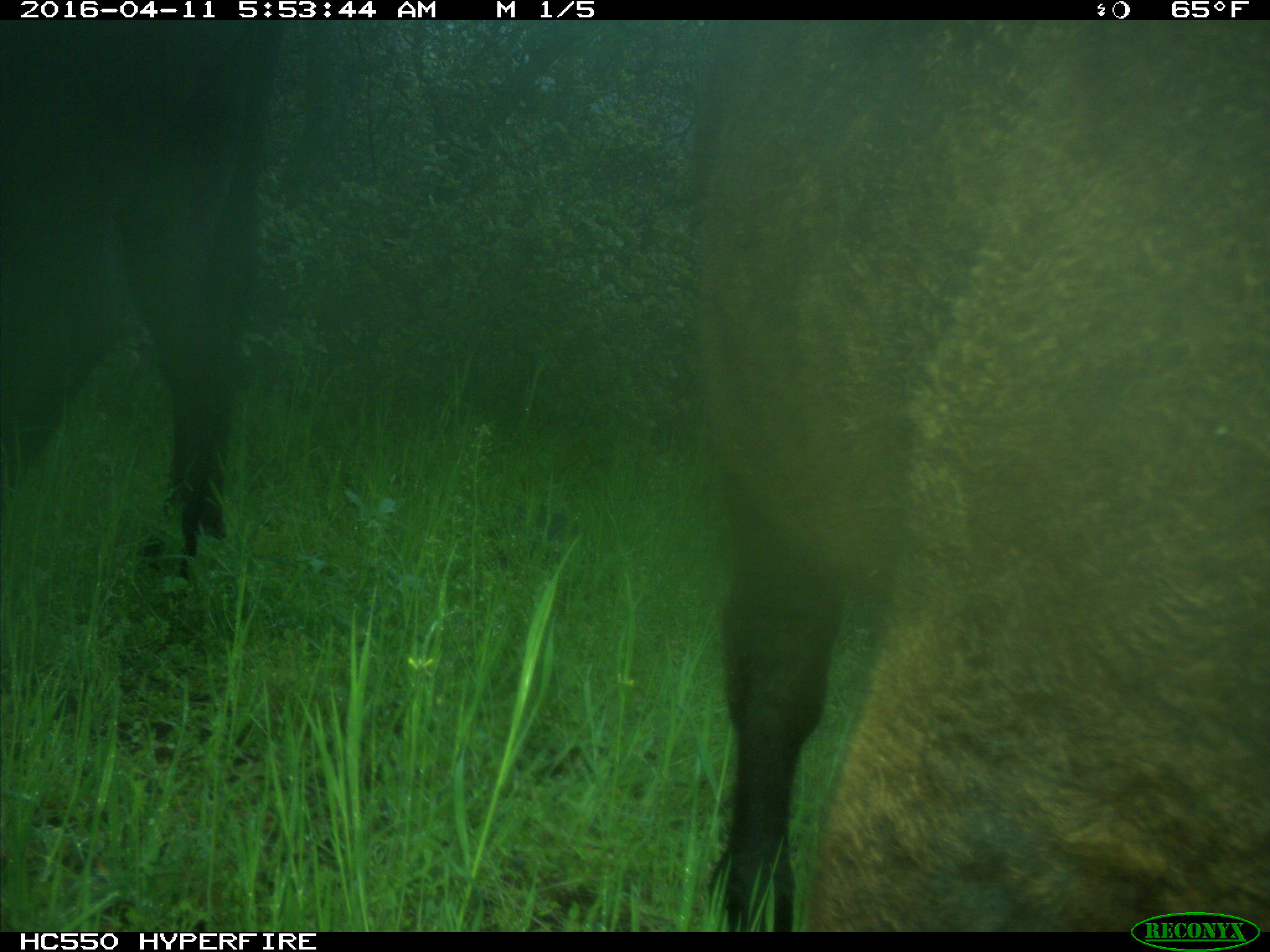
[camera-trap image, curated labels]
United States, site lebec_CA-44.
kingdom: Animalia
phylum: Chordata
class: Mammalia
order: Artiodactyla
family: Bovidae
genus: Bos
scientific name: Bos taurus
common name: domestic cow